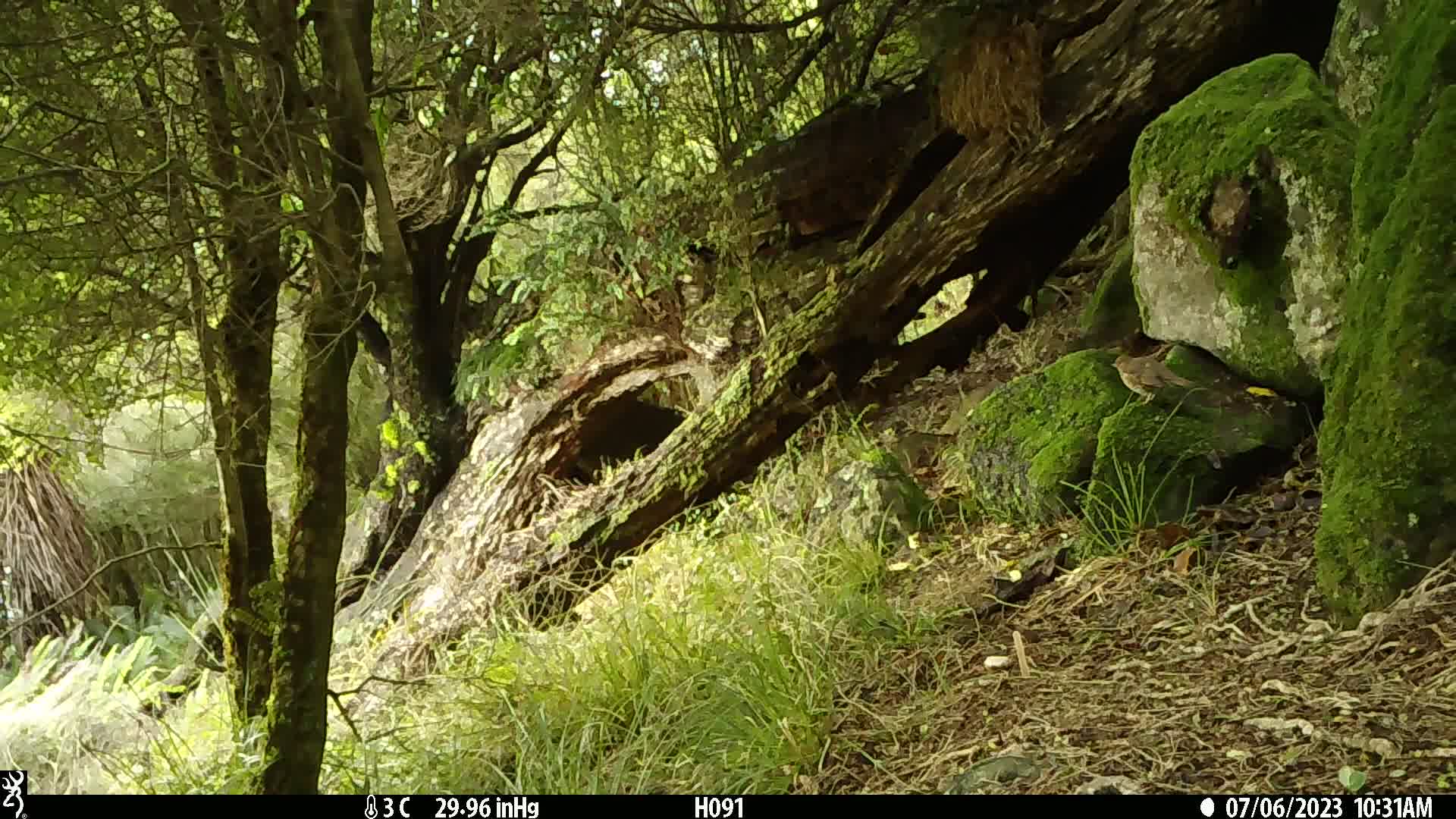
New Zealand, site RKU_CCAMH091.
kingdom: Animalia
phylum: Chordata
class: Aves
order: Passeriformes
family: Turdidae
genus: Turdus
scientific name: Turdus merula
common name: eurasian blackbird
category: blackbird